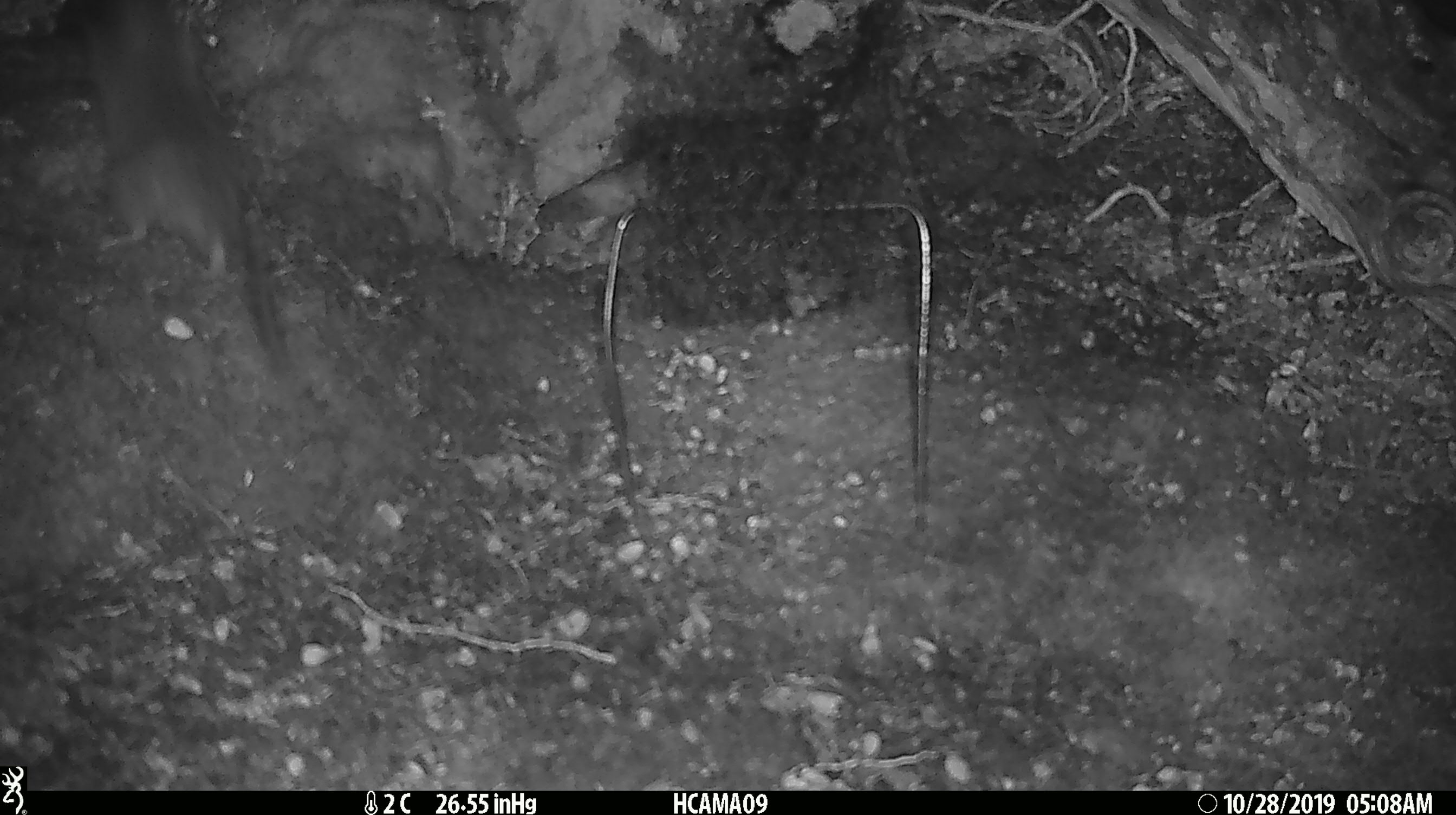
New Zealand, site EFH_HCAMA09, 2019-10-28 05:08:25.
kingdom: Animalia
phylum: Chordata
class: Mammalia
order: Rodentia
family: Muridae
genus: Rattus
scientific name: Rattus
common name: rat